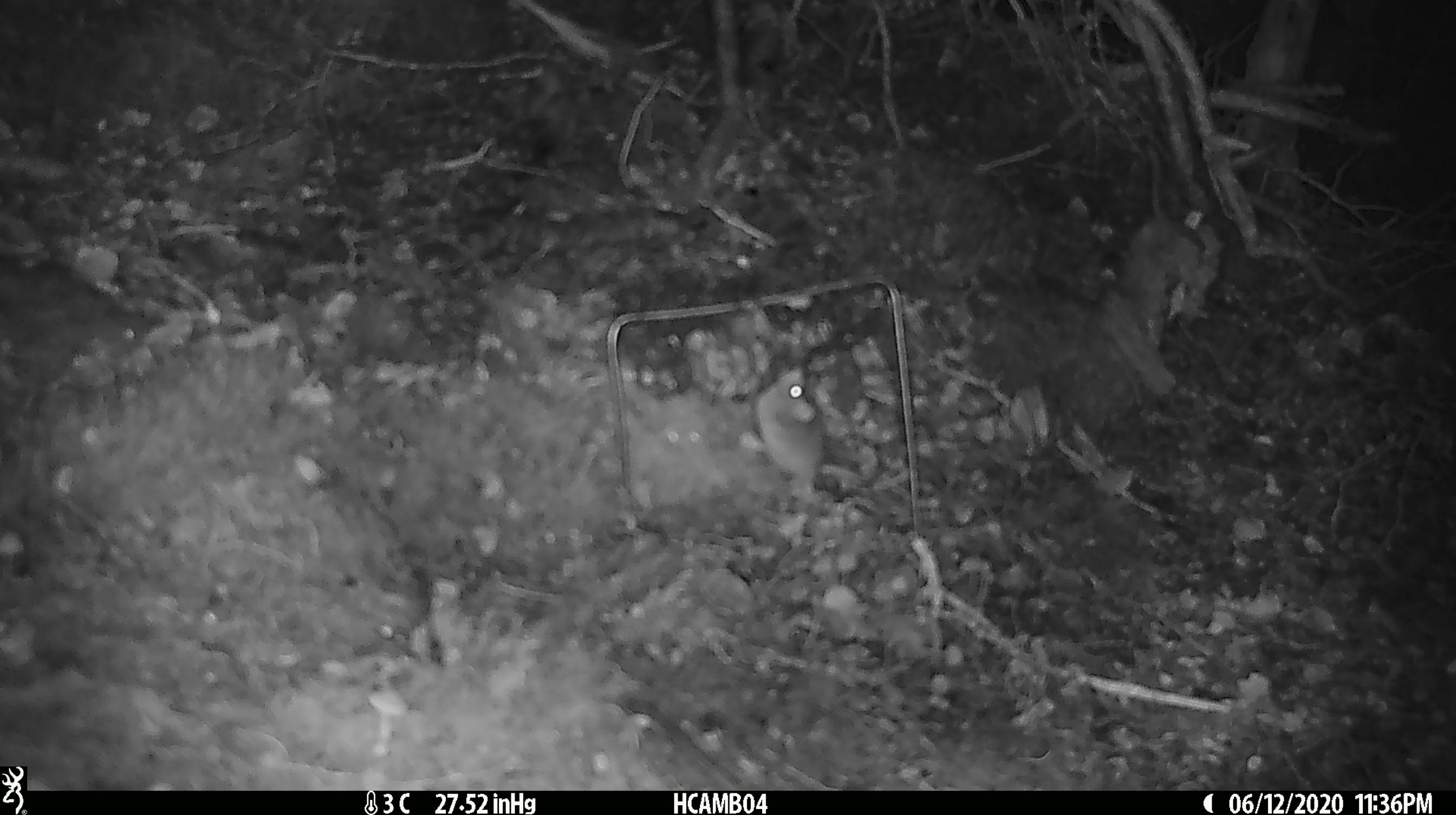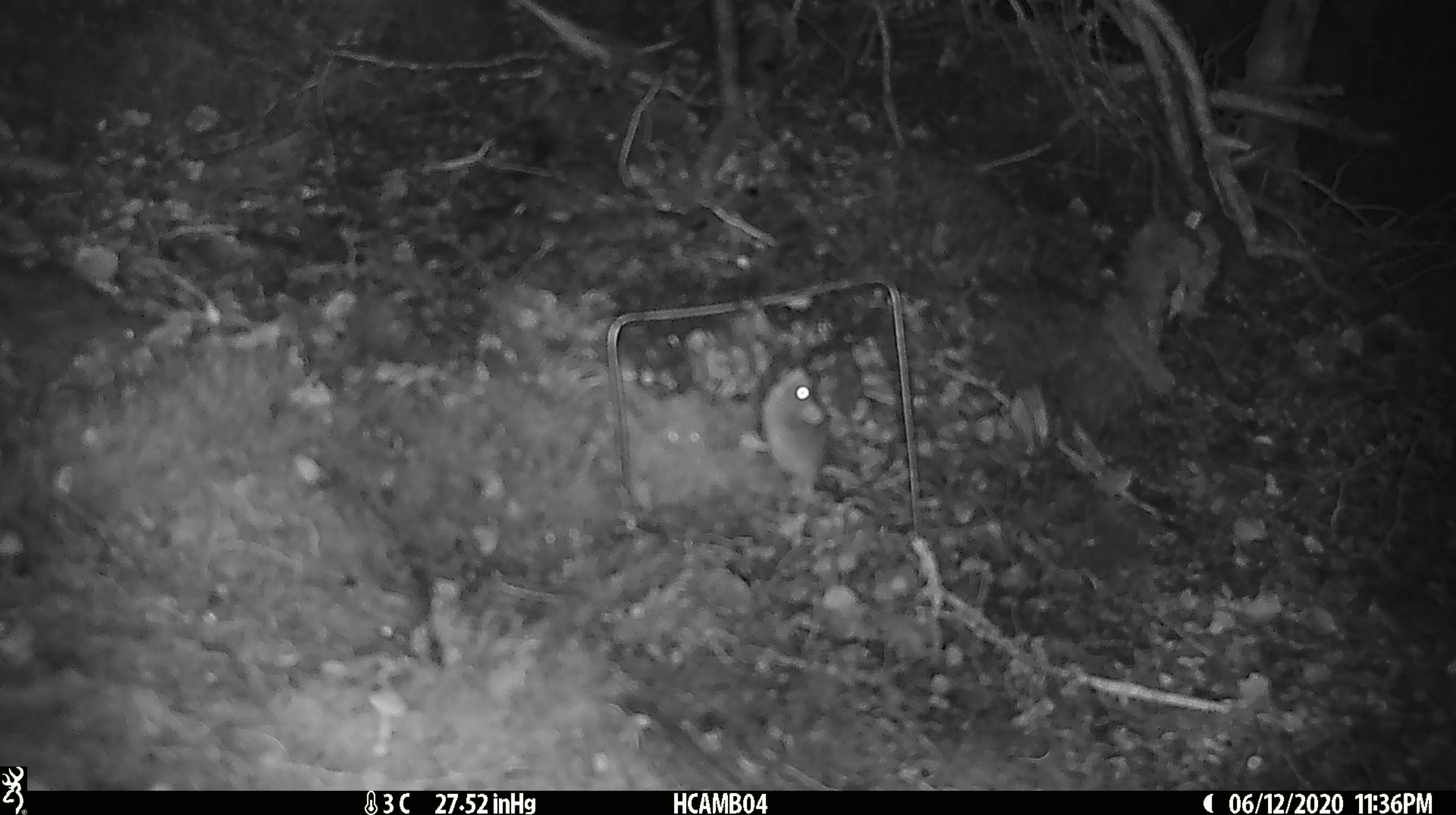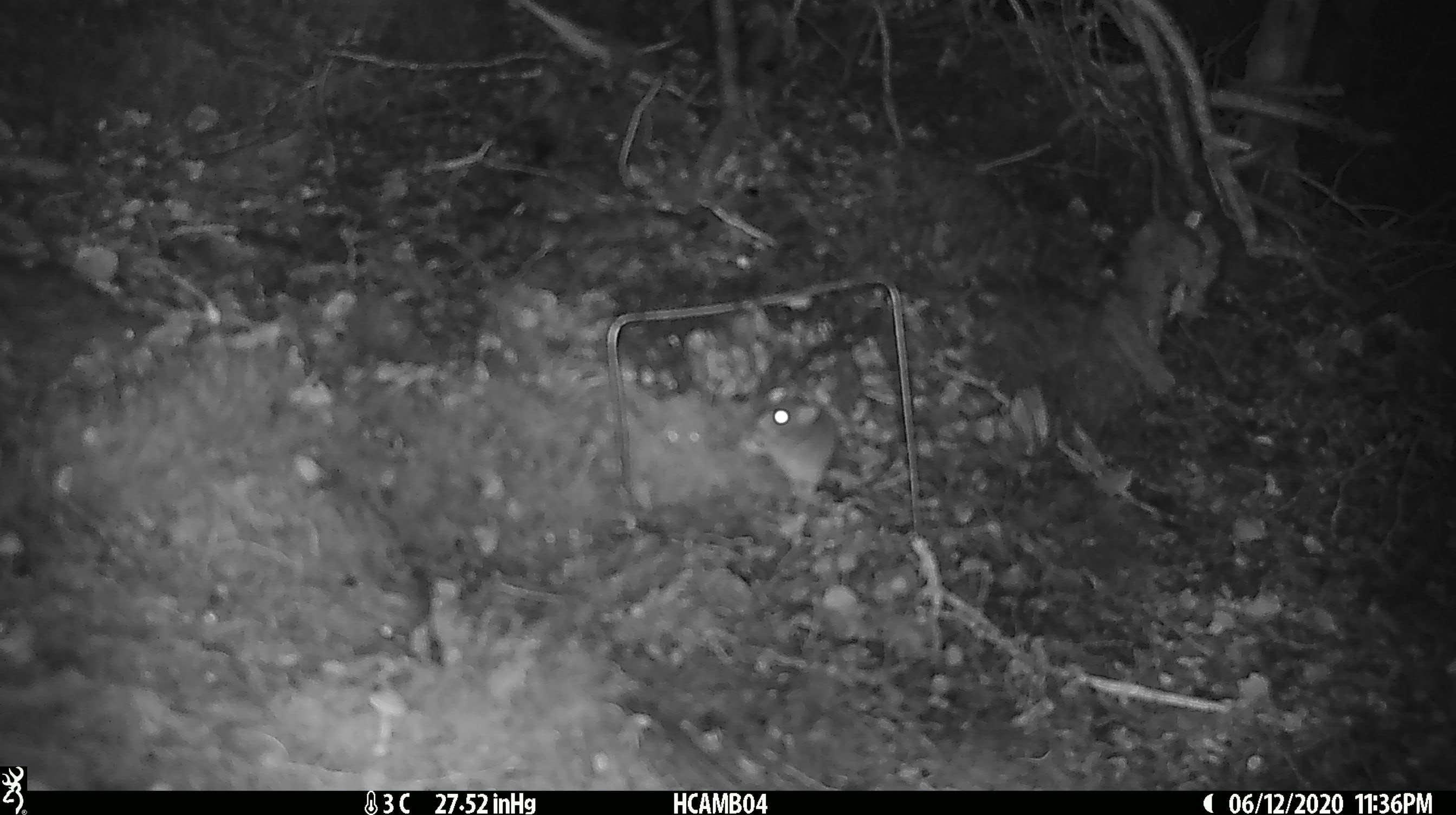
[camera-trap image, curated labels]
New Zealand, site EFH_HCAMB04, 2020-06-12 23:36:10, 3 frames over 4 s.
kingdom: Animalia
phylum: Chordata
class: Mammalia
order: Rodentia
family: Muridae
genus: Mus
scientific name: Mus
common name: mouse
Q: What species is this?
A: Mouse (Mus).